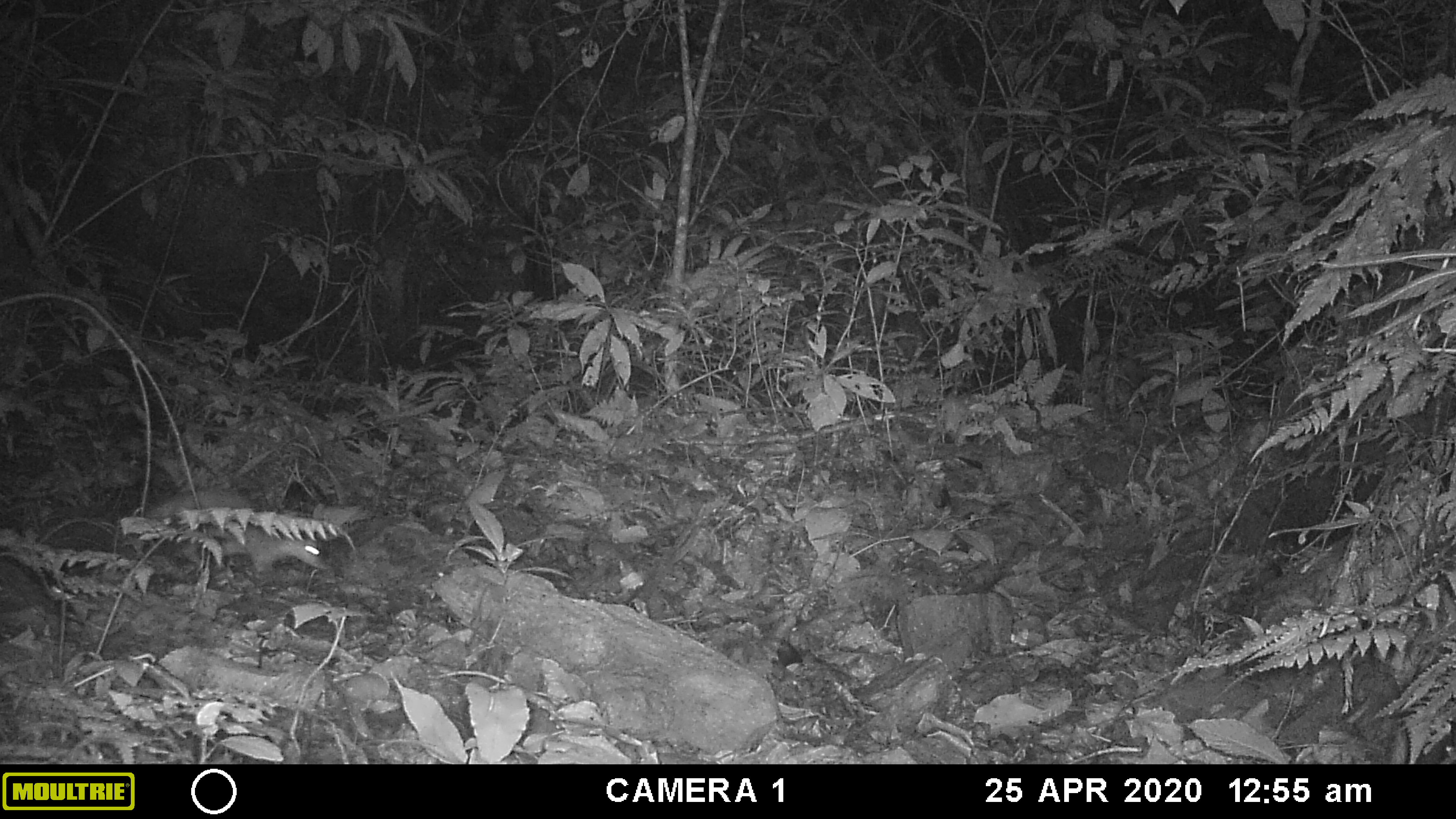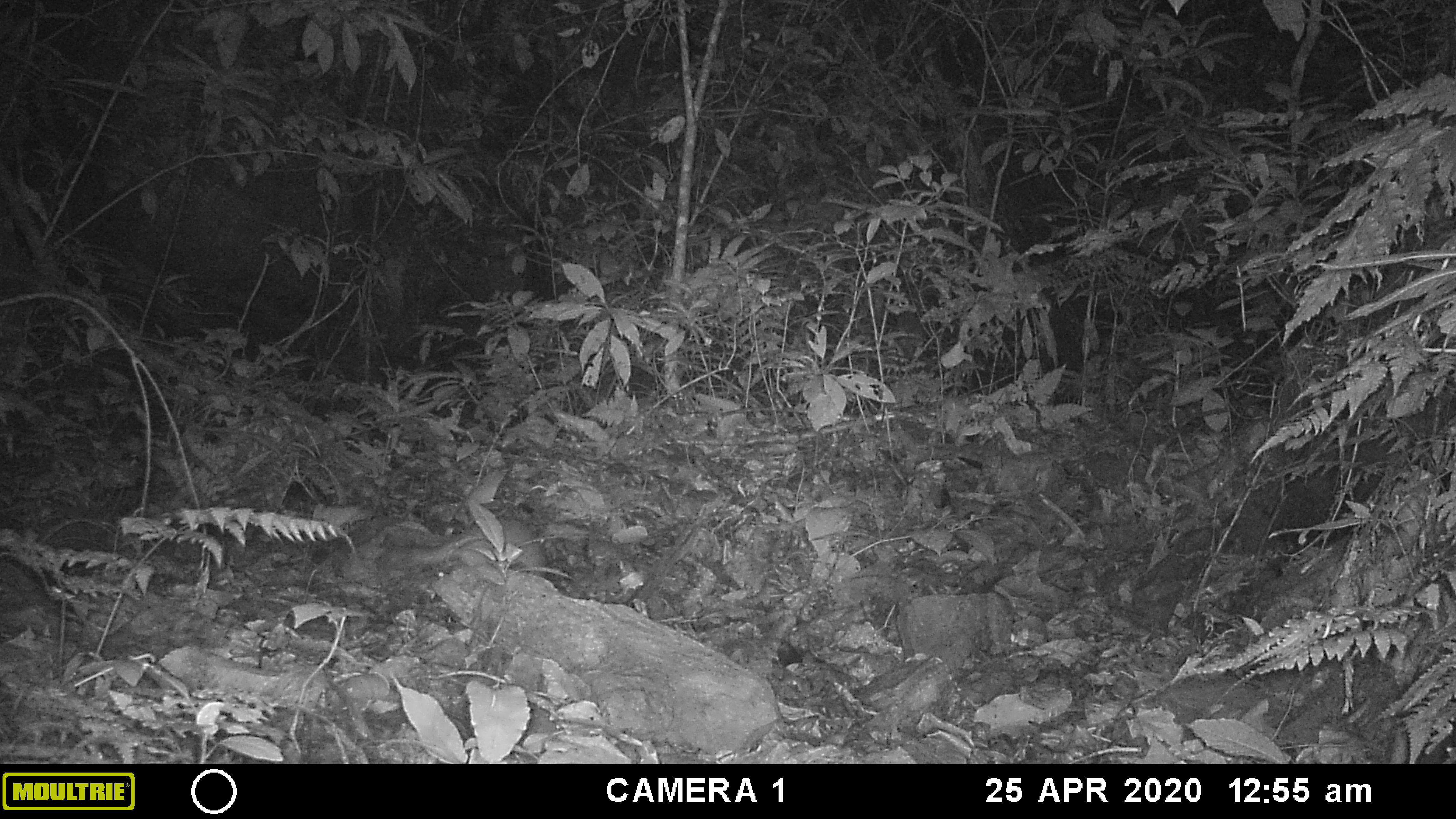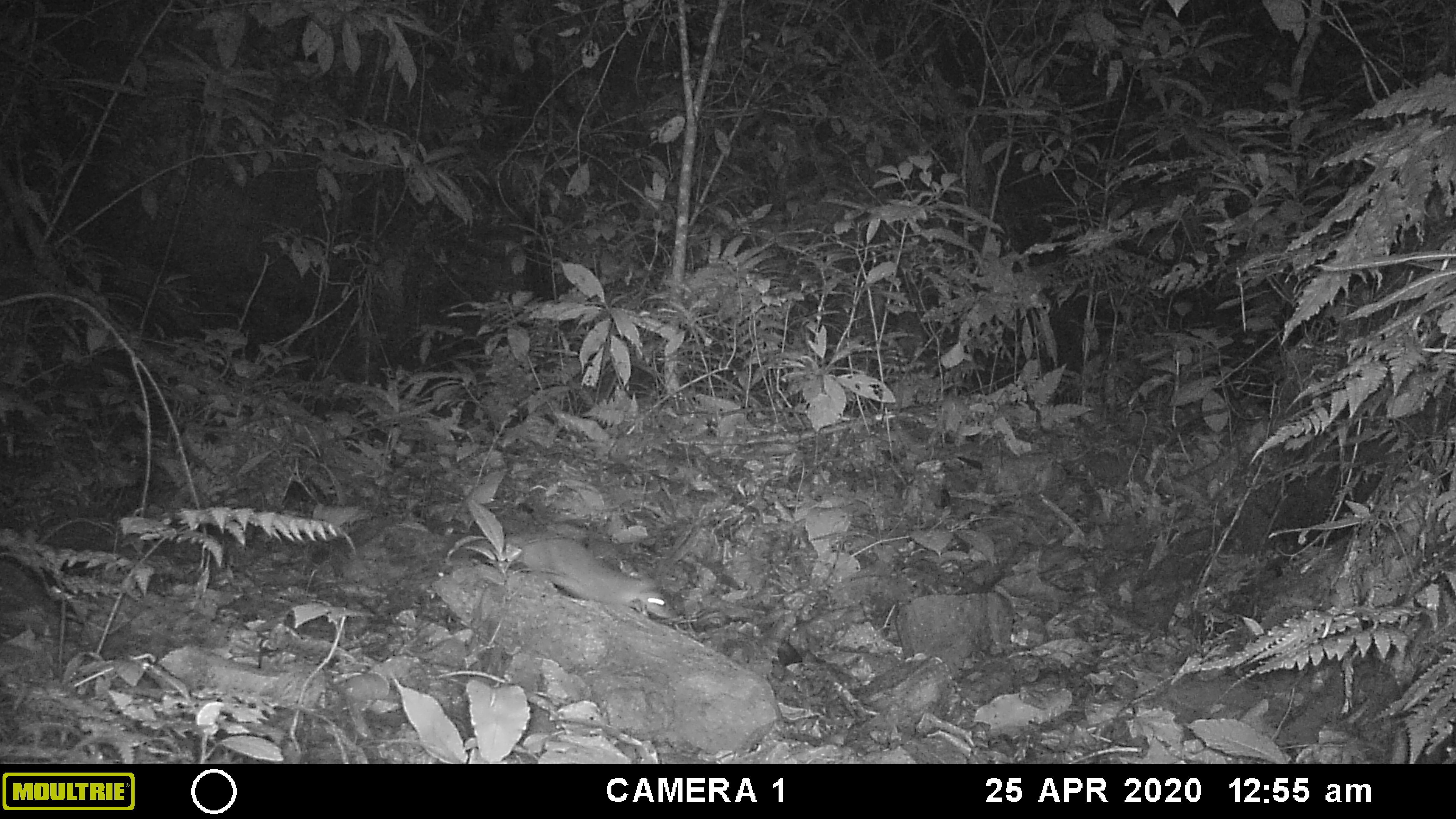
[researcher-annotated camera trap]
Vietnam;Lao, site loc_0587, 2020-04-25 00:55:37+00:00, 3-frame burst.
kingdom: Animalia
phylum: Chordata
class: Mammalia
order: Carnivora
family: Mustelidae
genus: Melogale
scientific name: Melogale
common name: ferret badger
Ferret badger (Melogale). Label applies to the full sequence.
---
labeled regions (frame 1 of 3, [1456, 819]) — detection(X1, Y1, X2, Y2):
ferret badger: detection(147, 485, 332, 573)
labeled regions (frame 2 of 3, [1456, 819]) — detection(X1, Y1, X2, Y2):
ferret badger: detection(410, 516, 546, 578)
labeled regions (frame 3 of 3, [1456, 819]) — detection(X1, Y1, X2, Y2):
ferret badger: detection(519, 535, 677, 619)